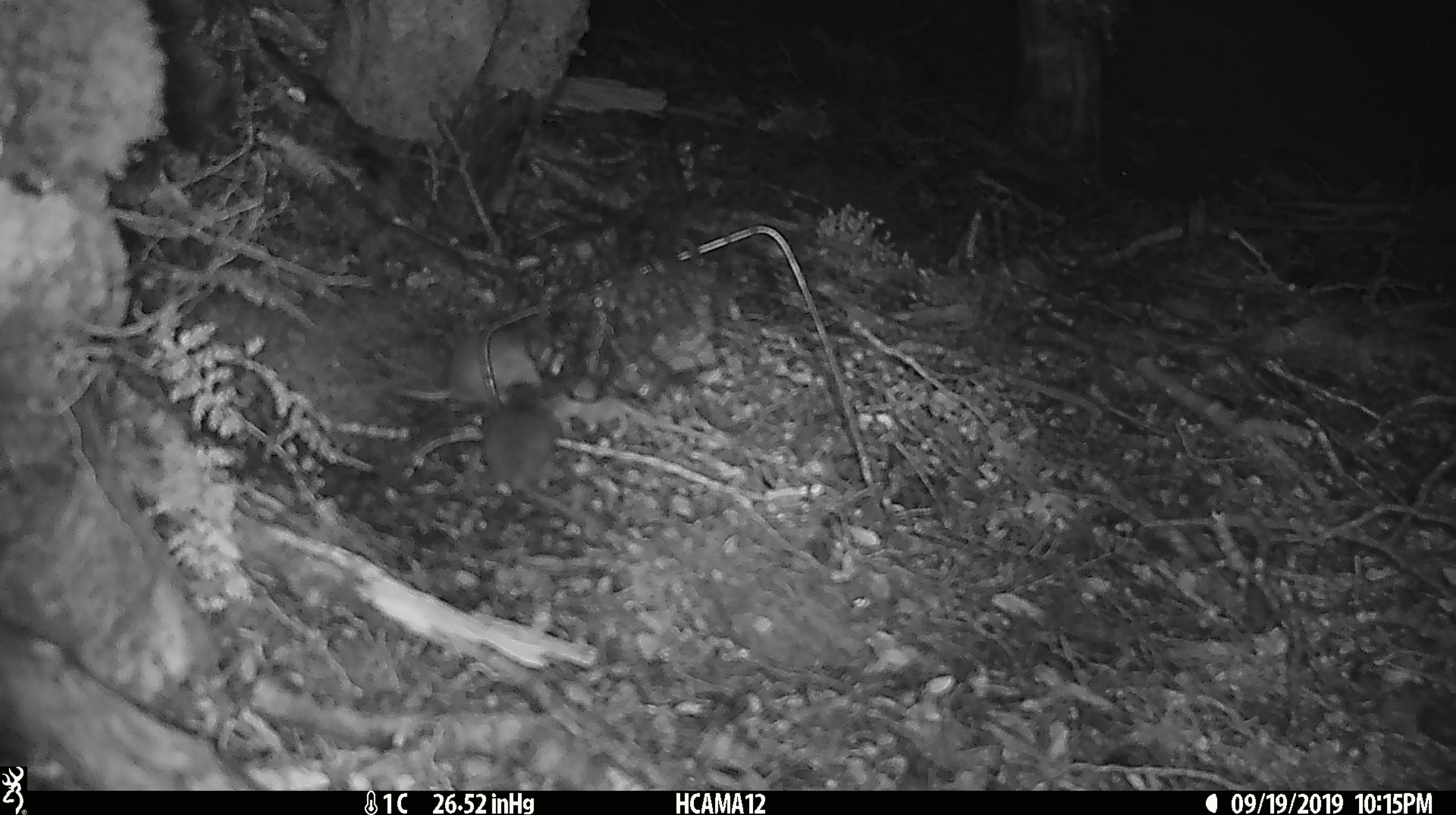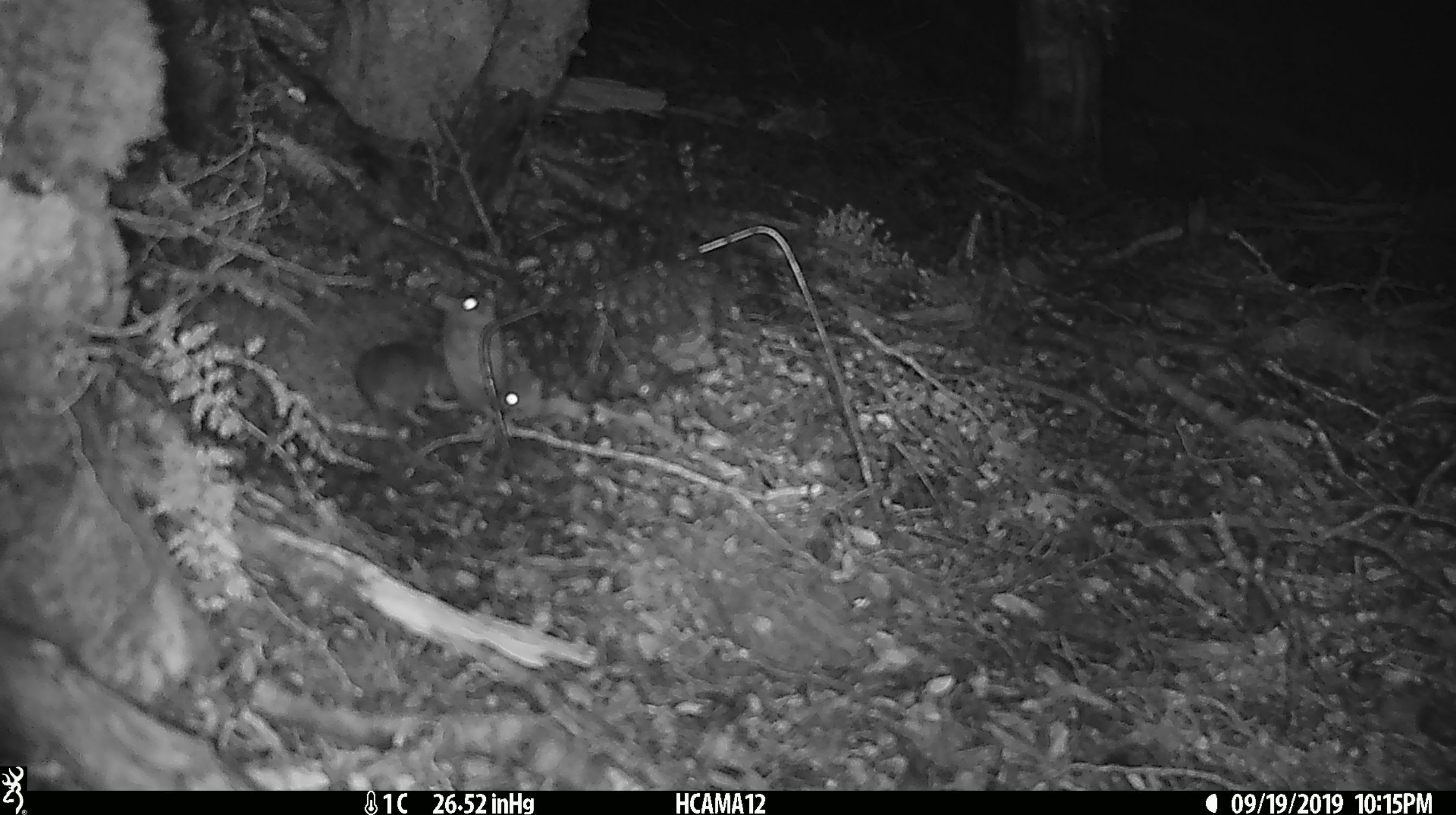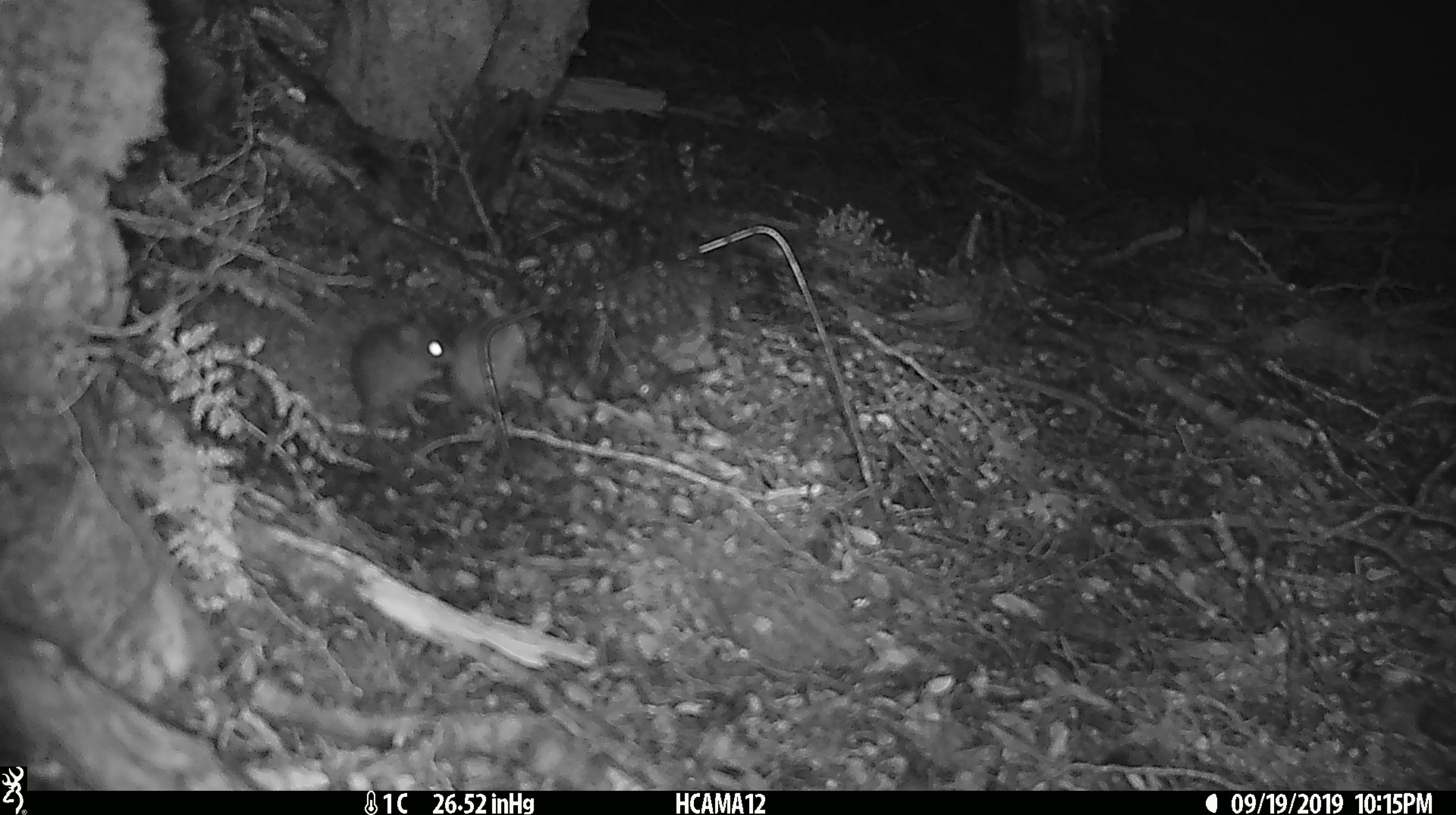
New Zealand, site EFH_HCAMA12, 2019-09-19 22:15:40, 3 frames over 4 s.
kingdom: Animalia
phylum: Chordata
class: Mammalia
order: Rodentia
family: Muridae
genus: Mus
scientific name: Mus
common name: mouse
Mouse (Mus).